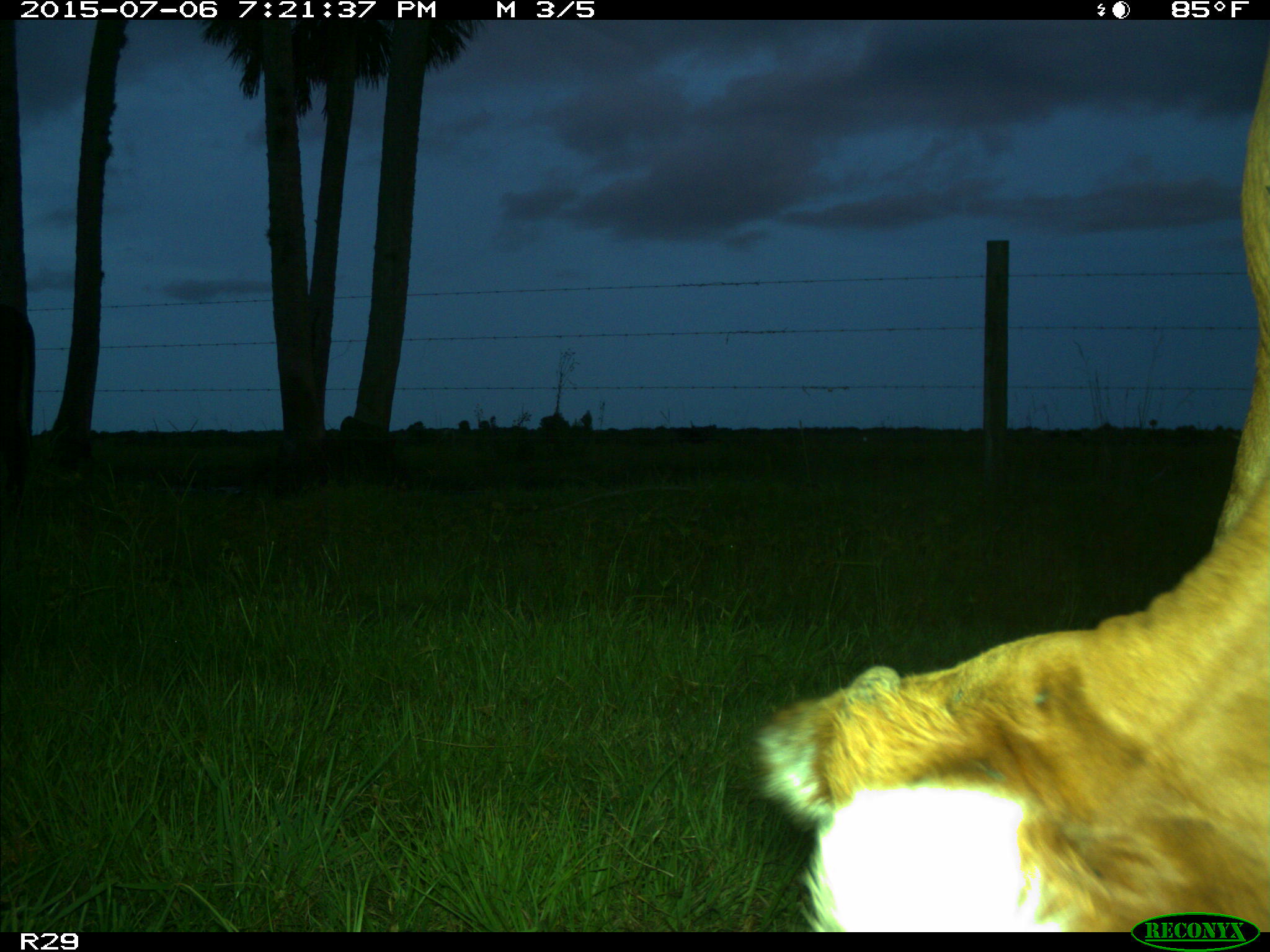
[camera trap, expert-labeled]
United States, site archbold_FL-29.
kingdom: Animalia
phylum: Chordata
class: Mammalia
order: Artiodactyla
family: Bovidae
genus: Bos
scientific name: Bos taurus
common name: domestic cow